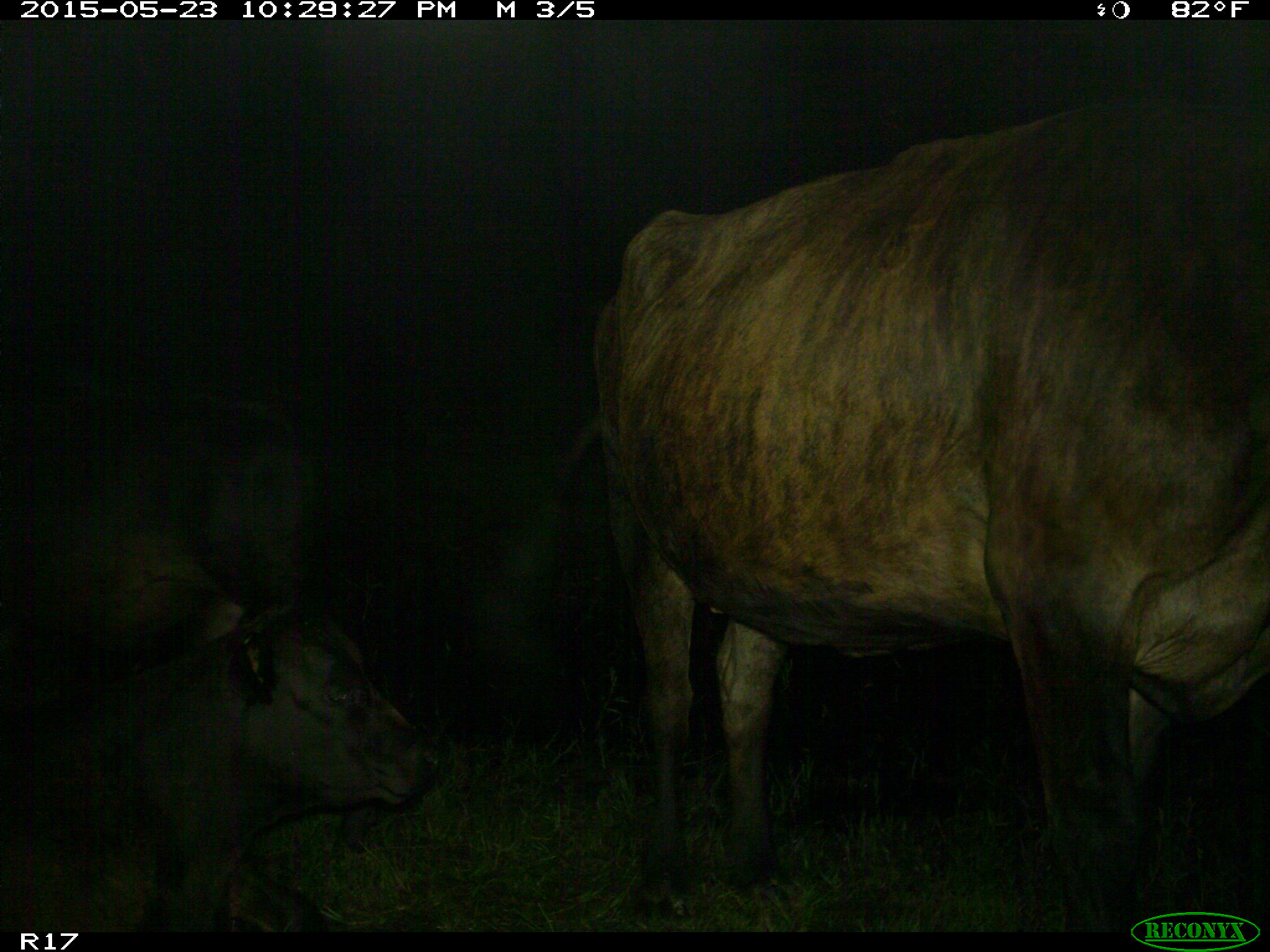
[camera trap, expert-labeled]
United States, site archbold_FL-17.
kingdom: Animalia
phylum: Chordata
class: Mammalia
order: Artiodactyla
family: Bovidae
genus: Bos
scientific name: Bos taurus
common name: domestic cow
Bos taurus (domestic cow).